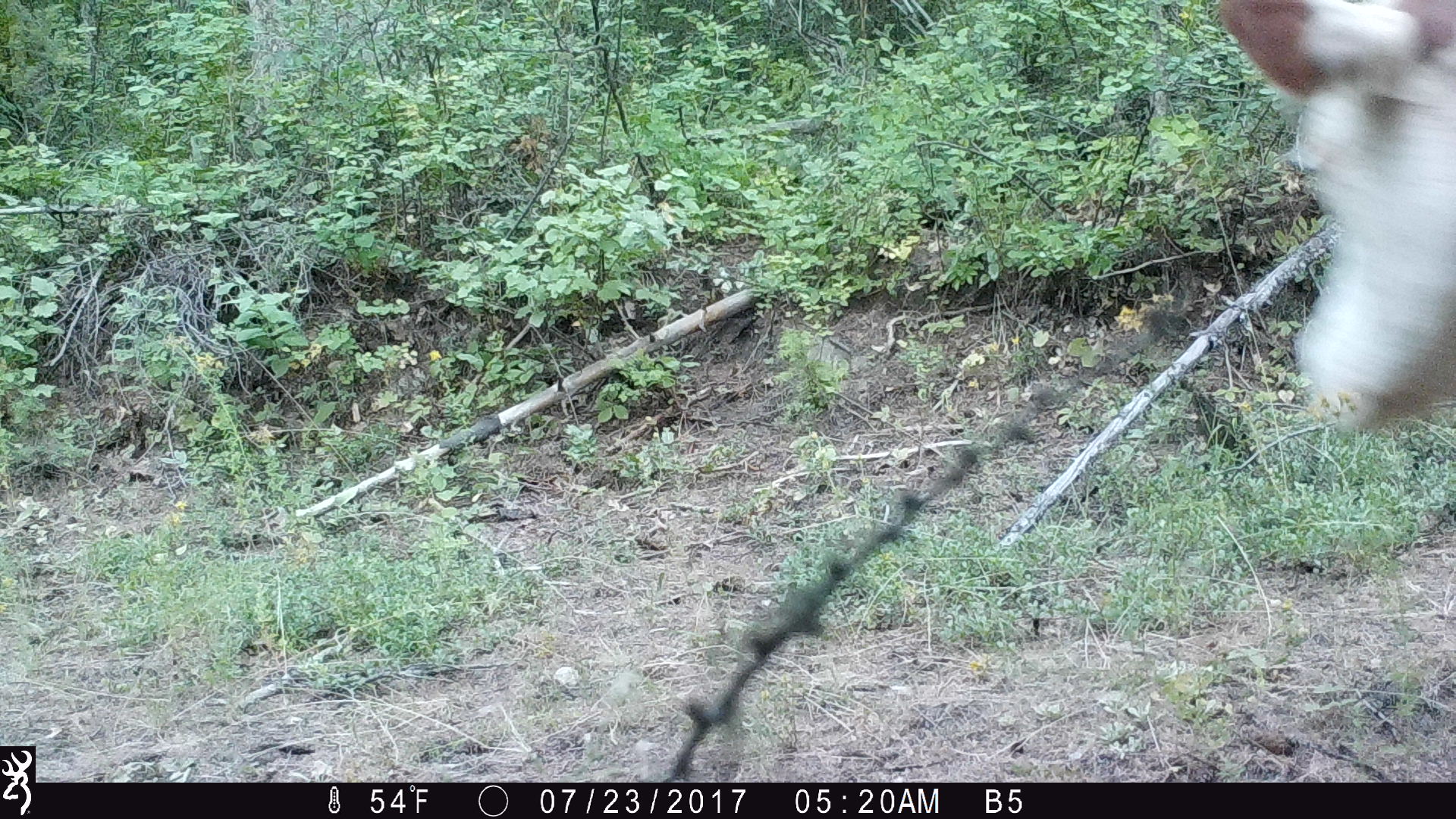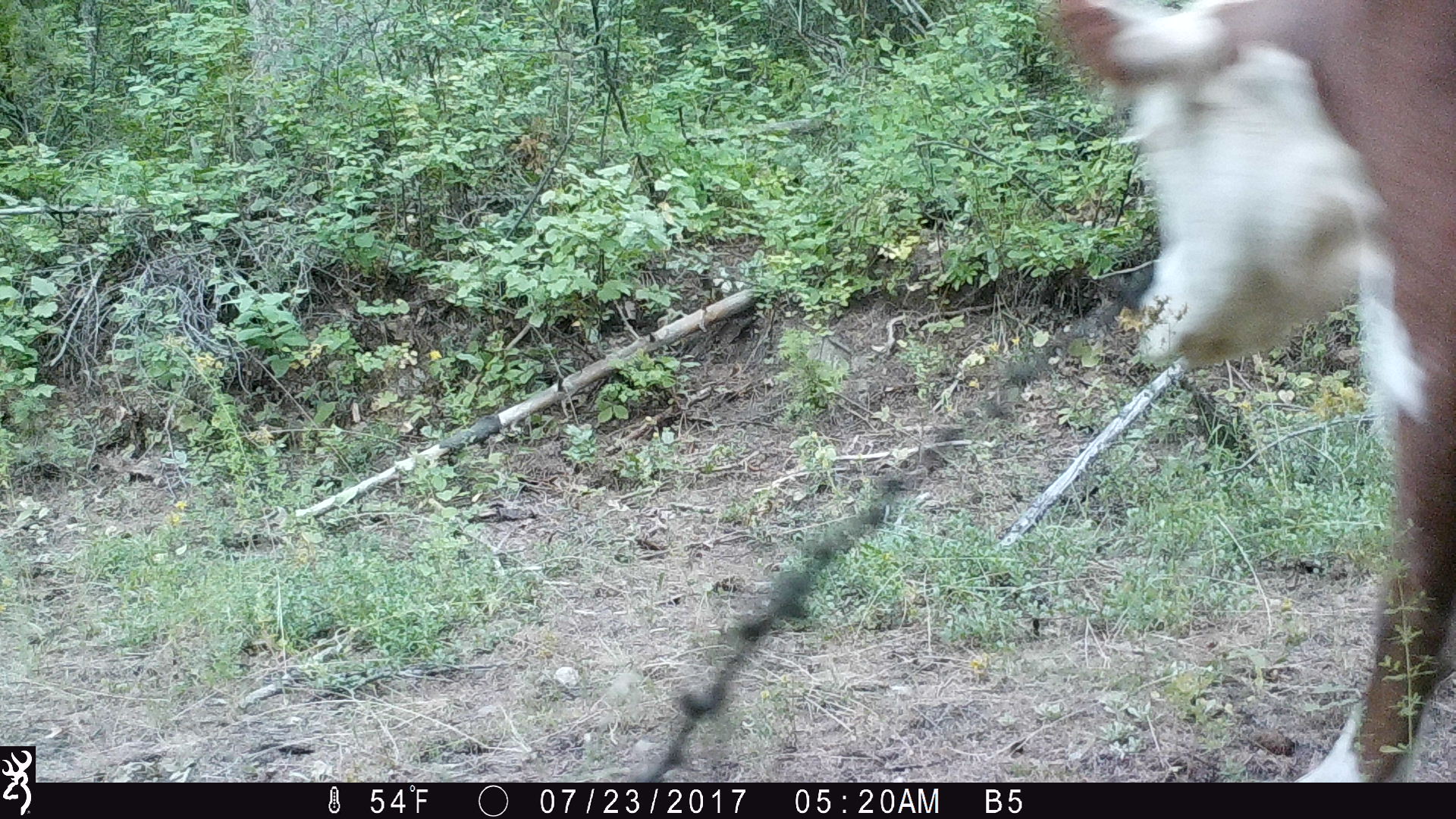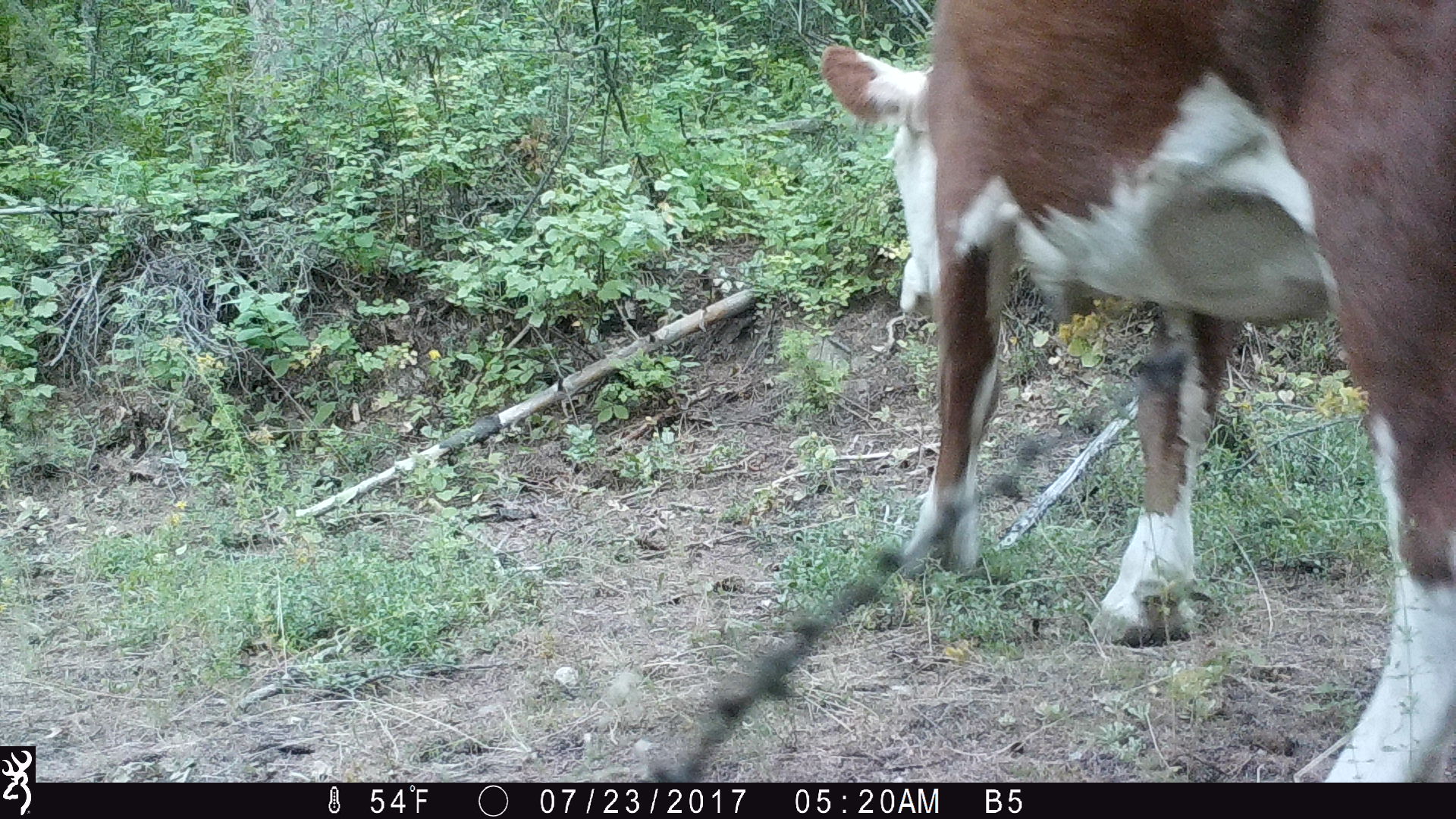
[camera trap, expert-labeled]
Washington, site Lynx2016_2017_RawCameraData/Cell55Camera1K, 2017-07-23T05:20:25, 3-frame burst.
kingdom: Animalia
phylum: Chordata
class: Mammalia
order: Artiodactyla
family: Bovidae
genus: Bos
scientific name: Bos taurus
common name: domestic cattle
Domestic cattle (Bos taurus). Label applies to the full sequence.